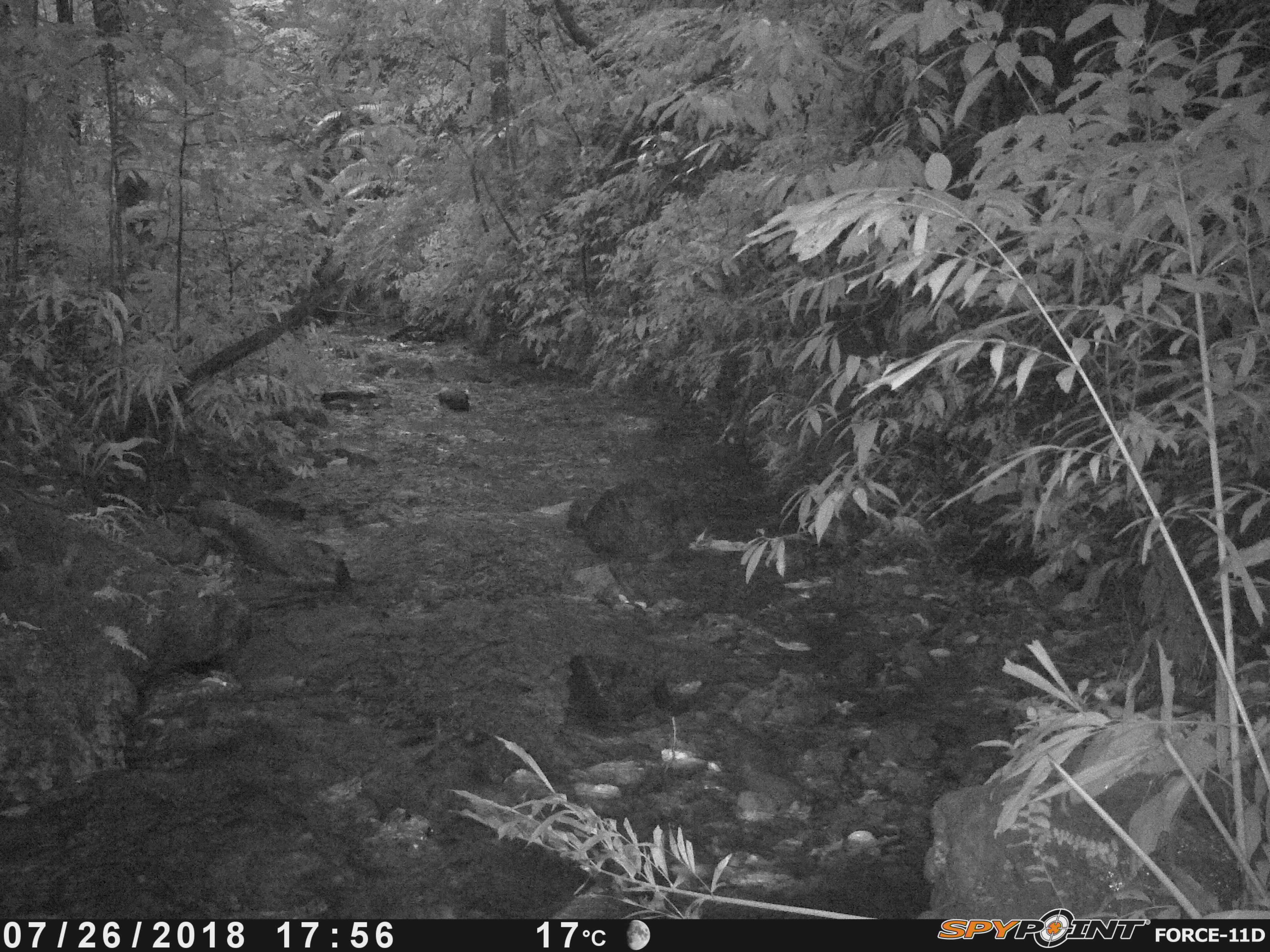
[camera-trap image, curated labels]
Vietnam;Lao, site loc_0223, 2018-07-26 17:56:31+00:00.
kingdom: Animalia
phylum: Chordata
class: Mammalia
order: Artiodactyla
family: Suidae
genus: Sus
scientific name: Sus scrofa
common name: eurasian wild pig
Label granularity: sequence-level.